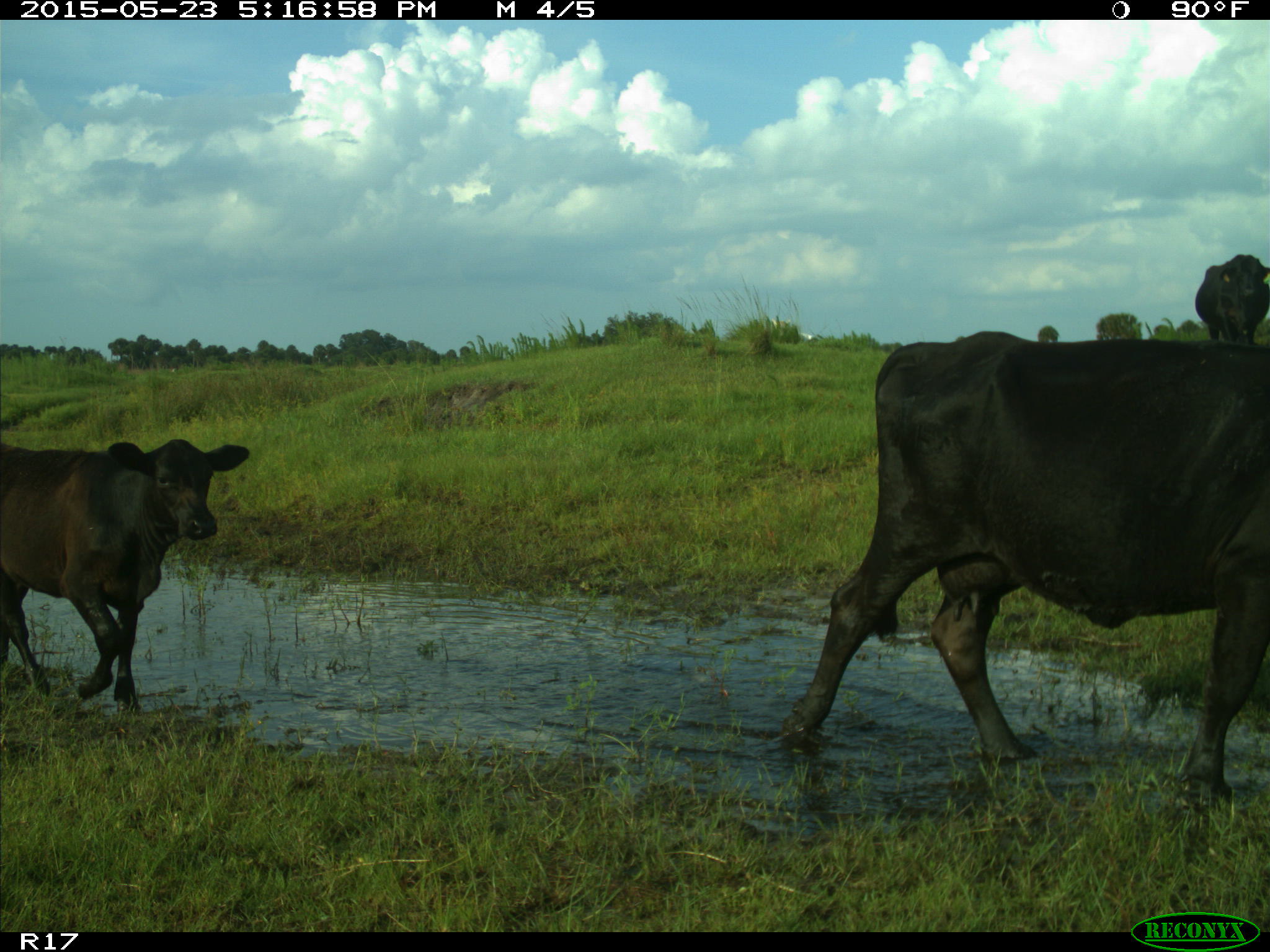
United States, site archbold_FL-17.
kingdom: Animalia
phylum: Chordata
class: Mammalia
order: Artiodactyla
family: Bovidae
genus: Bos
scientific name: Bos taurus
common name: domestic cow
Bos taurus (domestic cow).